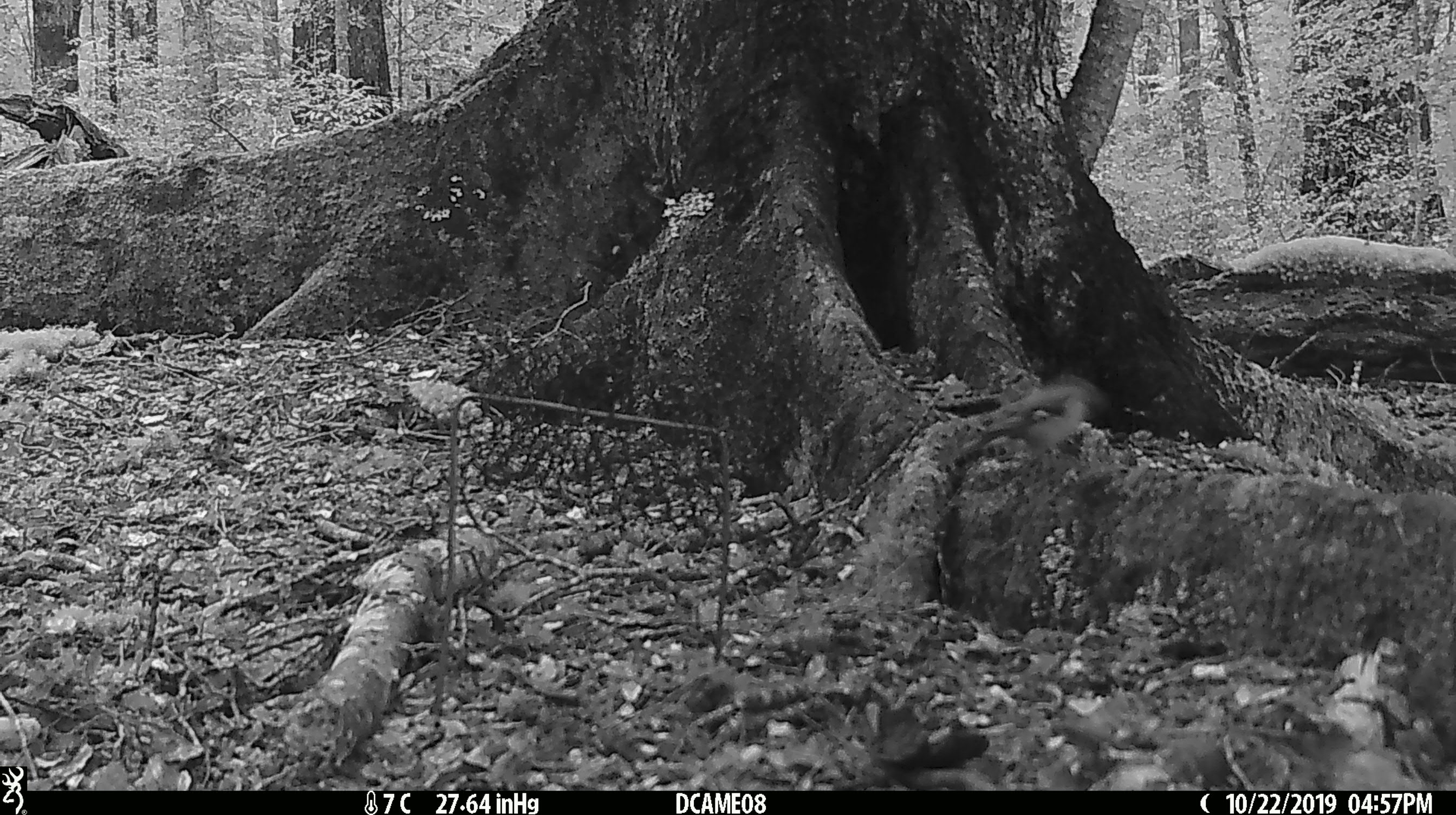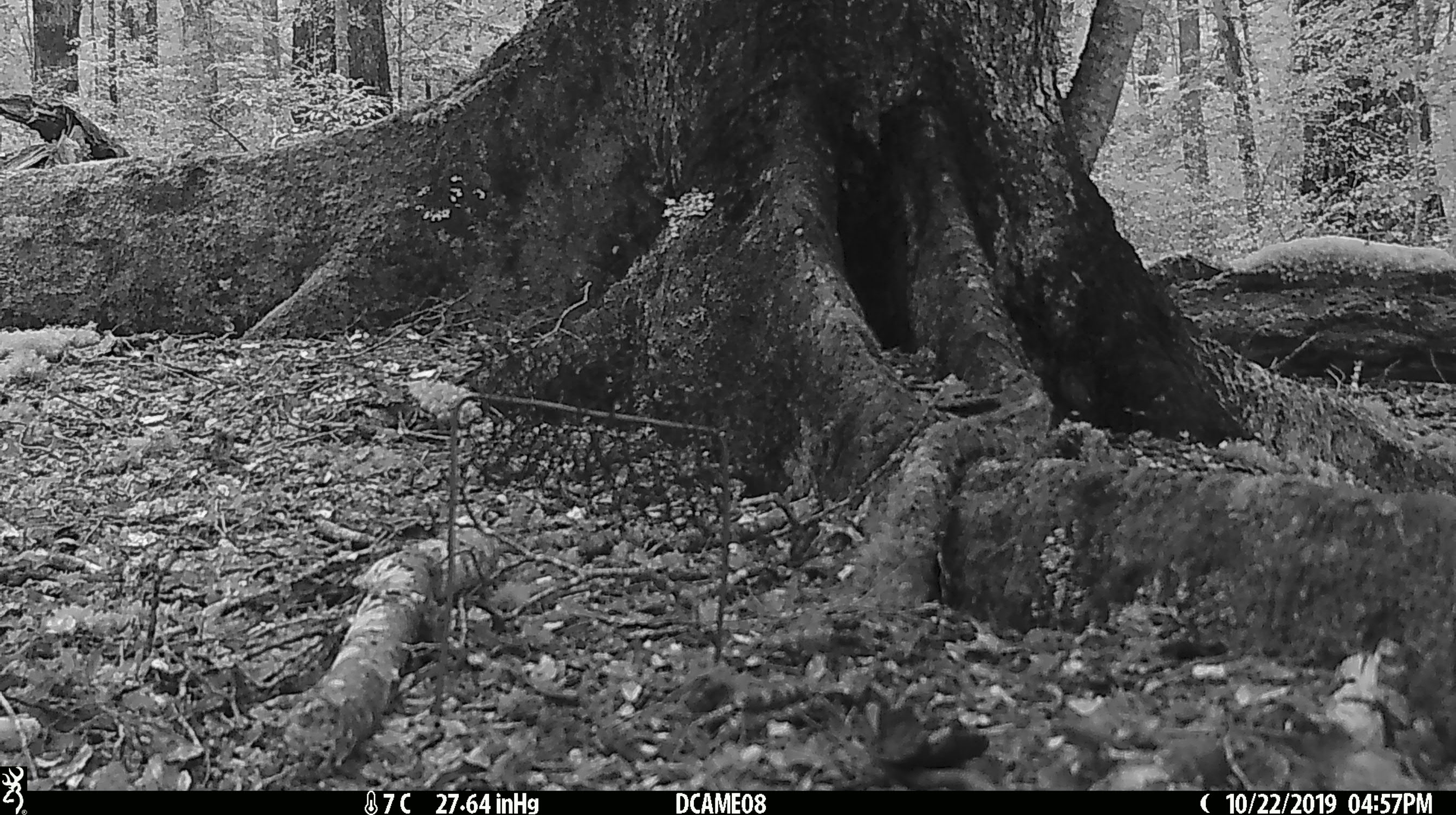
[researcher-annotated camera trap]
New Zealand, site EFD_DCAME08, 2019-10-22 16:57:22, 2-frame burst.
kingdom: Animalia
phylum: Chordata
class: Aves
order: Passeriformes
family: Fringillidae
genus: Fringilla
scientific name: Fringilla coelebs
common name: common chaffinch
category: chaffinch